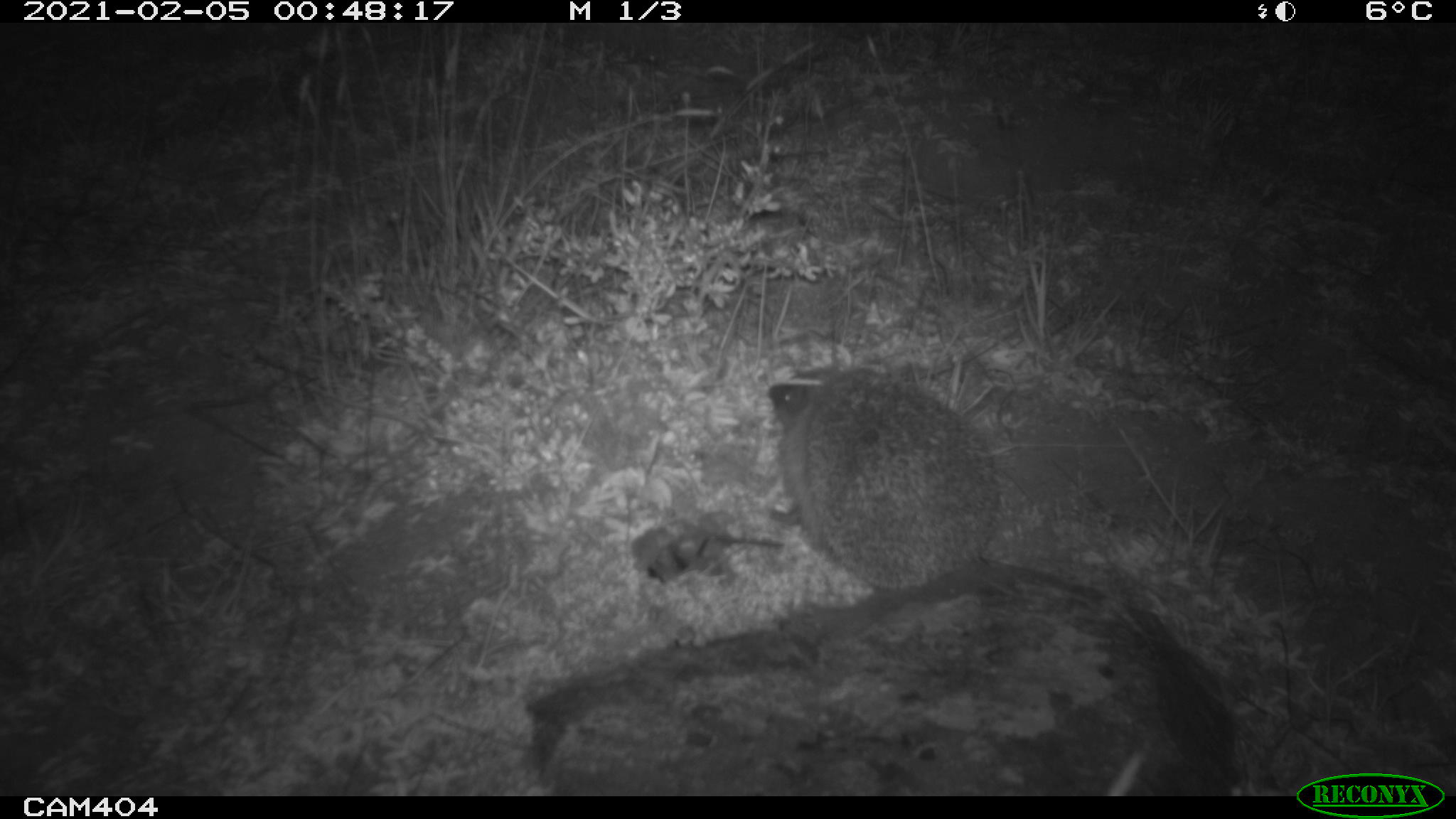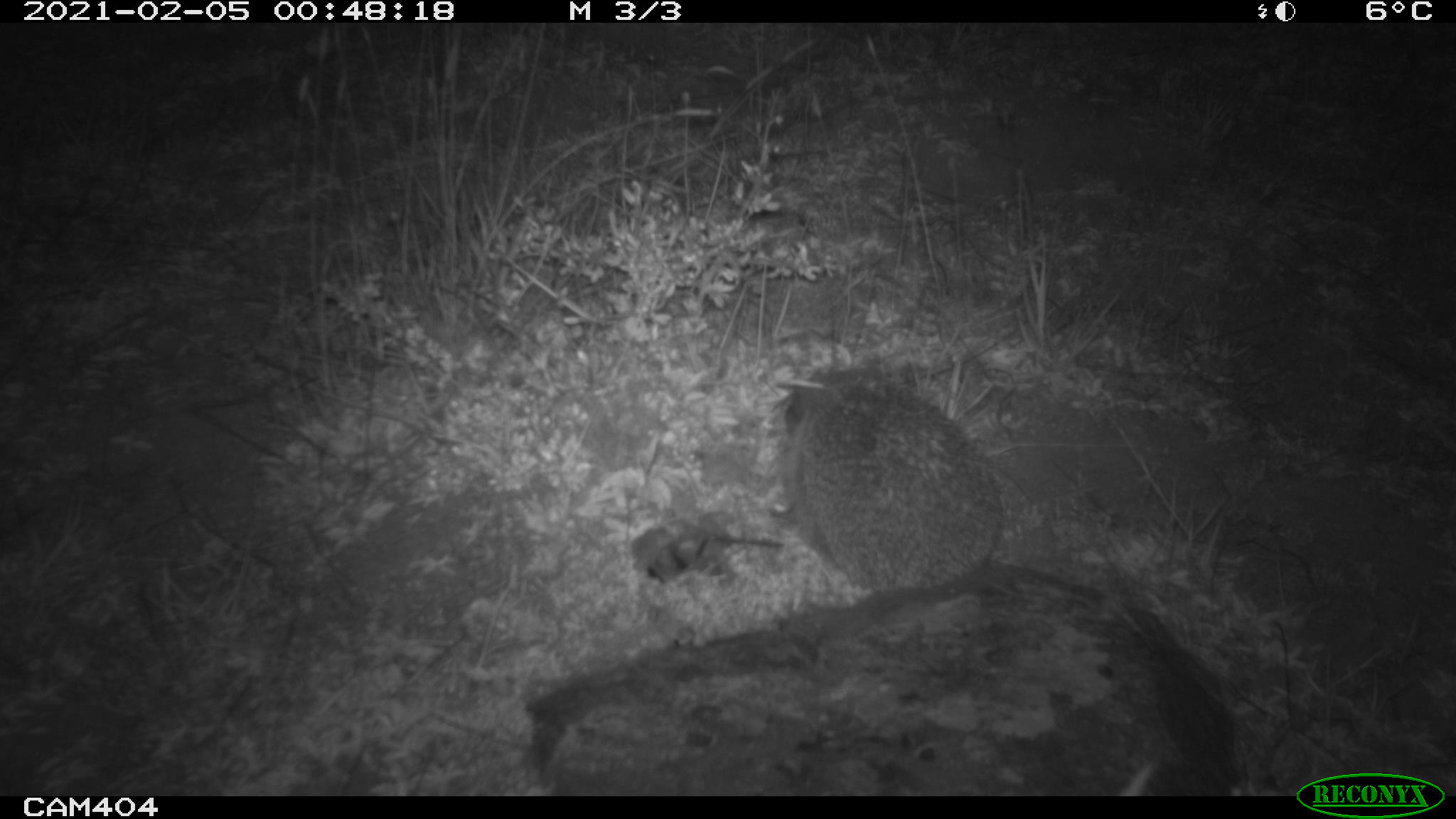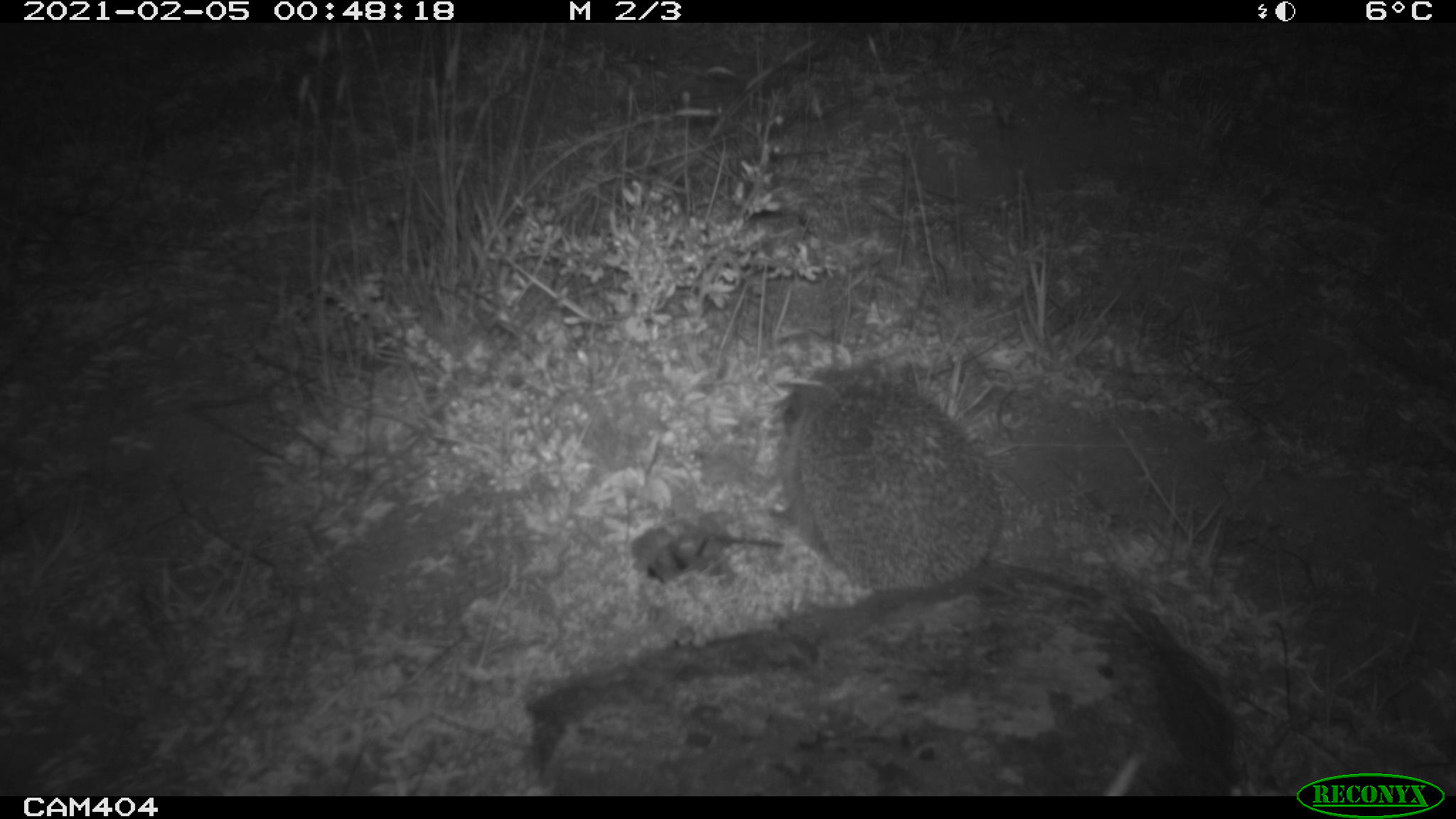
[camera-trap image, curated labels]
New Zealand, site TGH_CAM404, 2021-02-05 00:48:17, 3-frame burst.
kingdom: Animalia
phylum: Chordata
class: Mammalia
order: Eulipotyphla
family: Erinaceidae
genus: Erinaceus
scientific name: Erinaceus europaeus europaeus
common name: european hedgehog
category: hedgehog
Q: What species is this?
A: Hedgehog (european hedgehog) (Erinaceus europaeus europaeus).